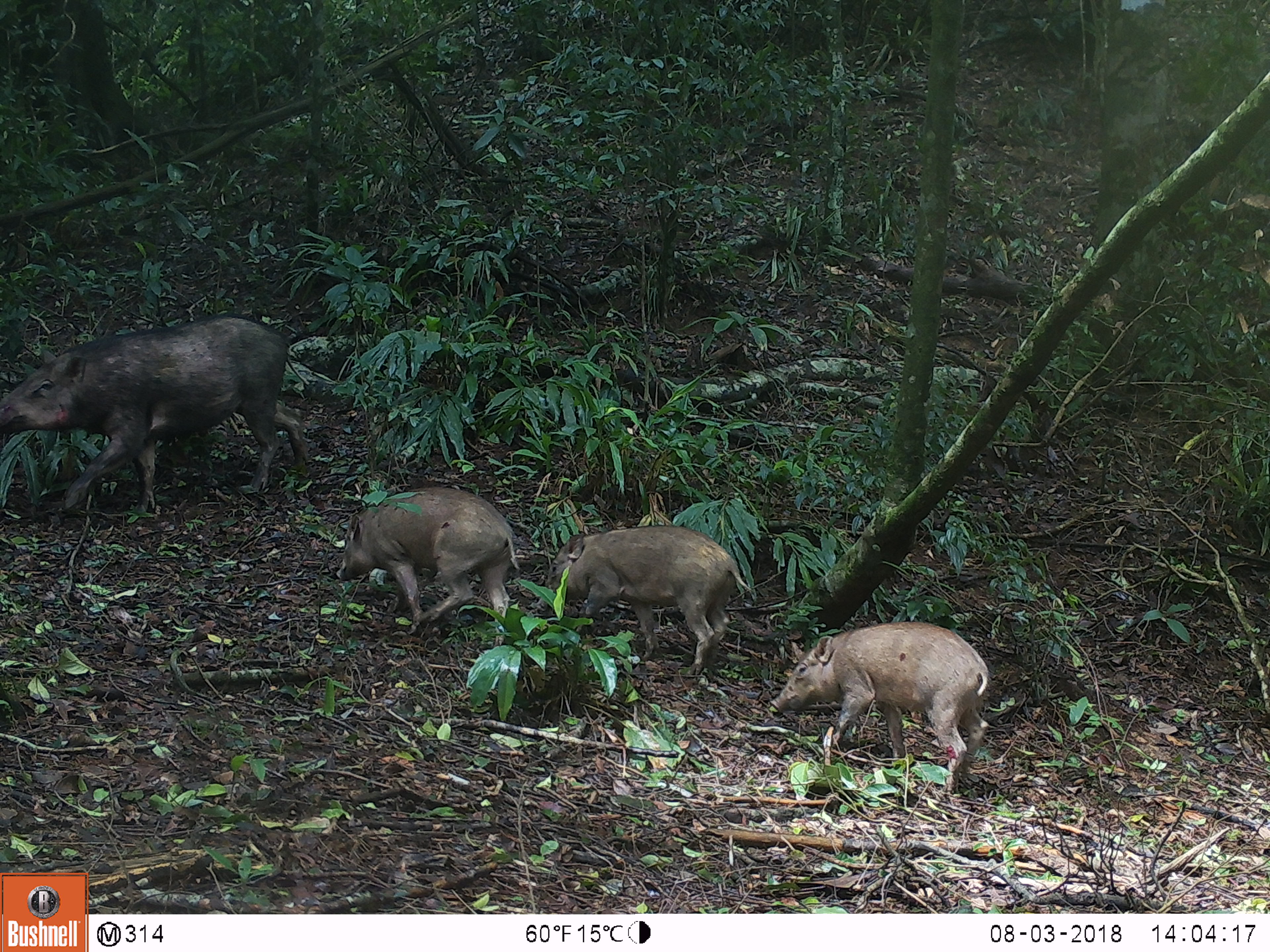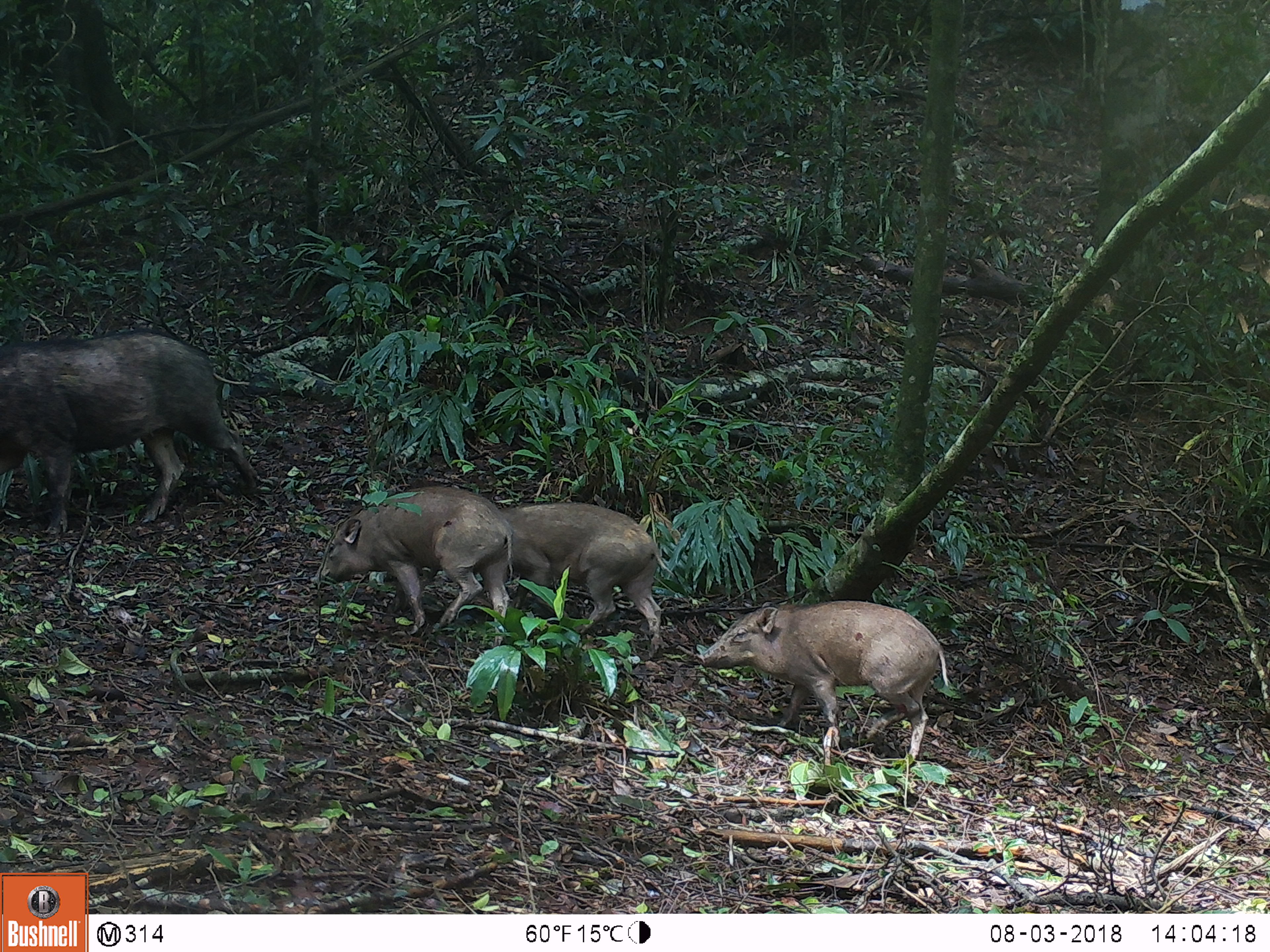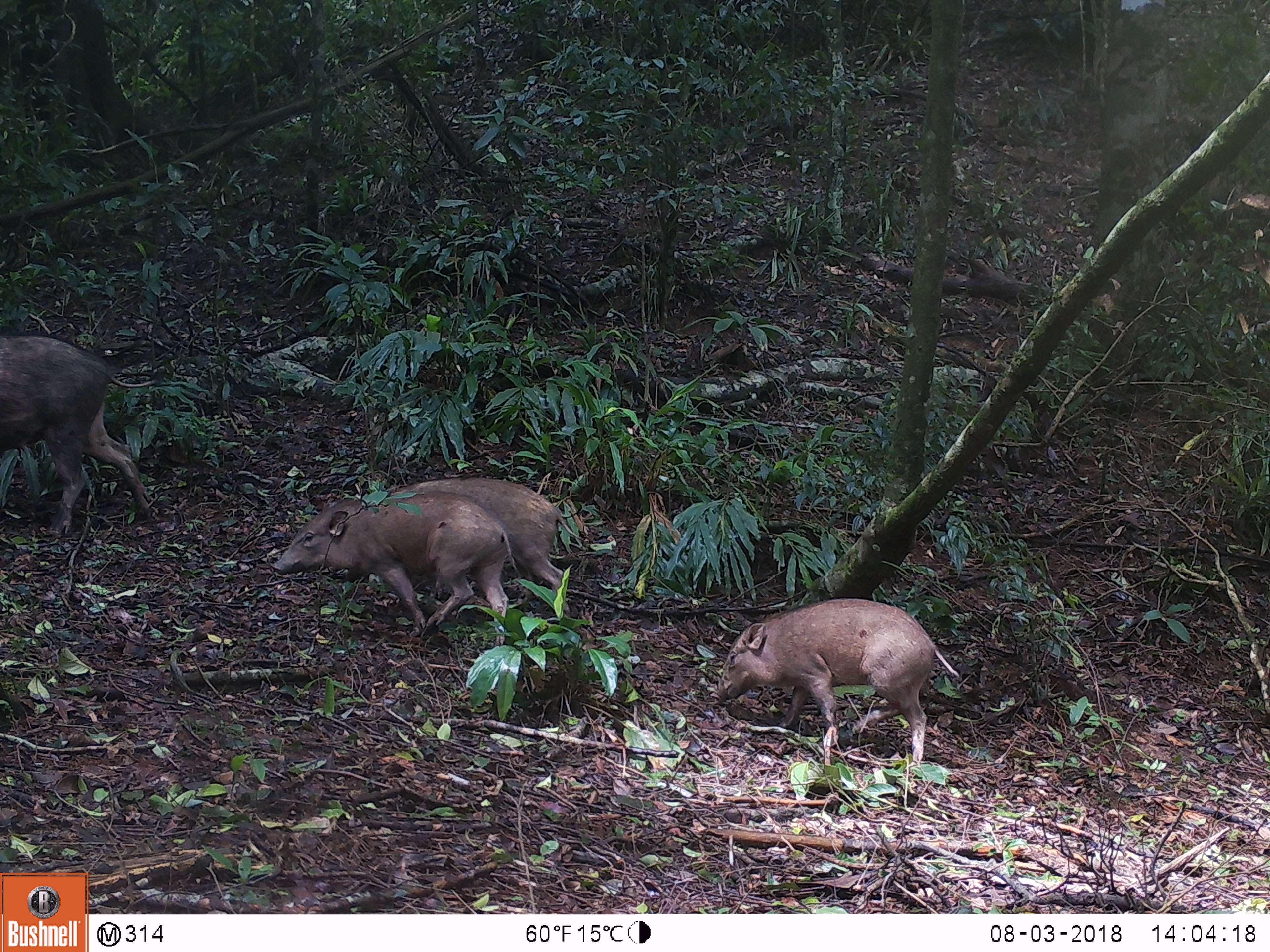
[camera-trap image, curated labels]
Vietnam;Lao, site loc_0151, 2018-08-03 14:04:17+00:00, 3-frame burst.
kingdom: Animalia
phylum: Chordata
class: Mammalia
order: Artiodactyla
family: Suidae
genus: Sus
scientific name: Sus scrofa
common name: eurasian wild pig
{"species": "eurasian wild pig (Sus scrofa)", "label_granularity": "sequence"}